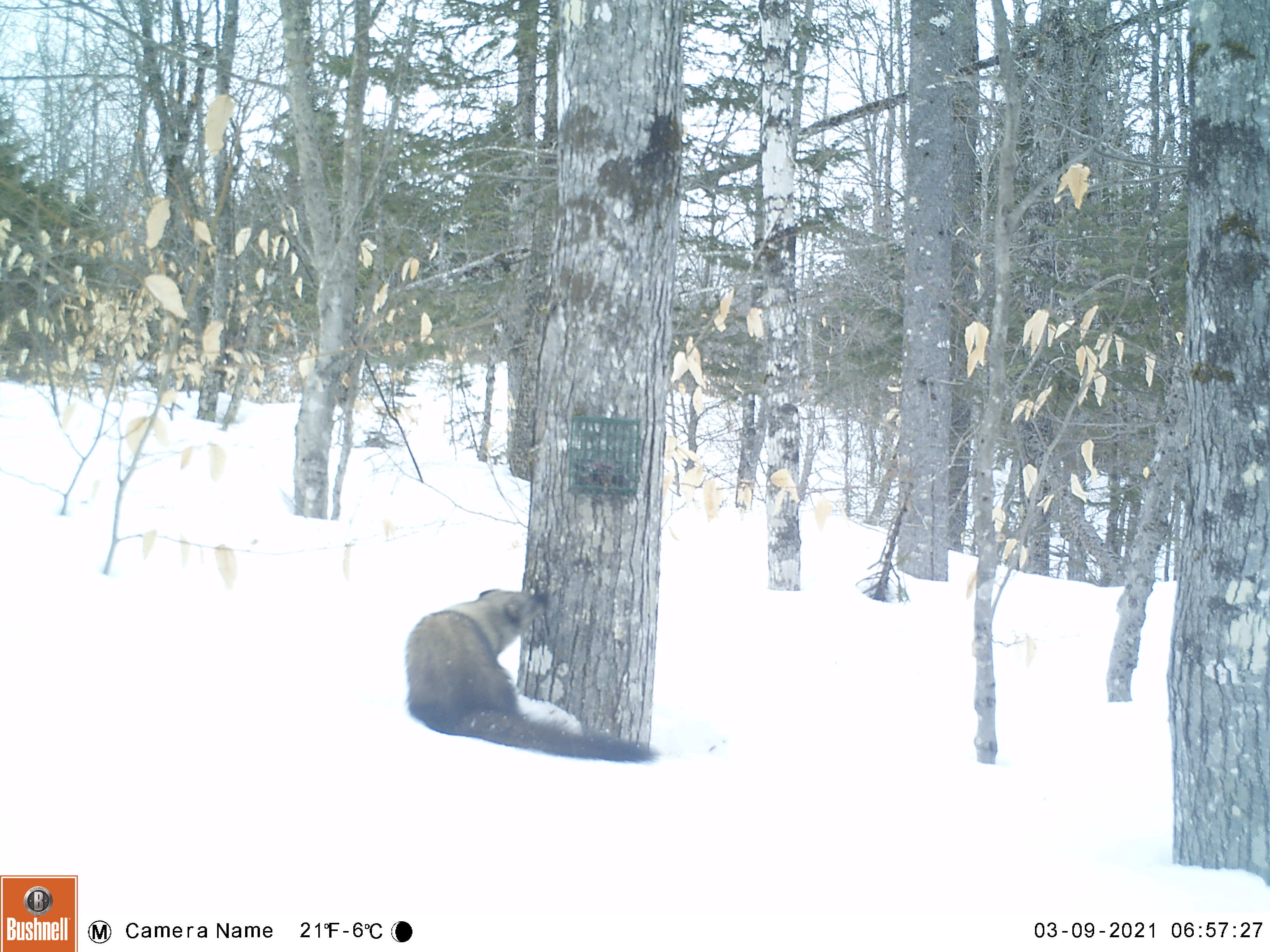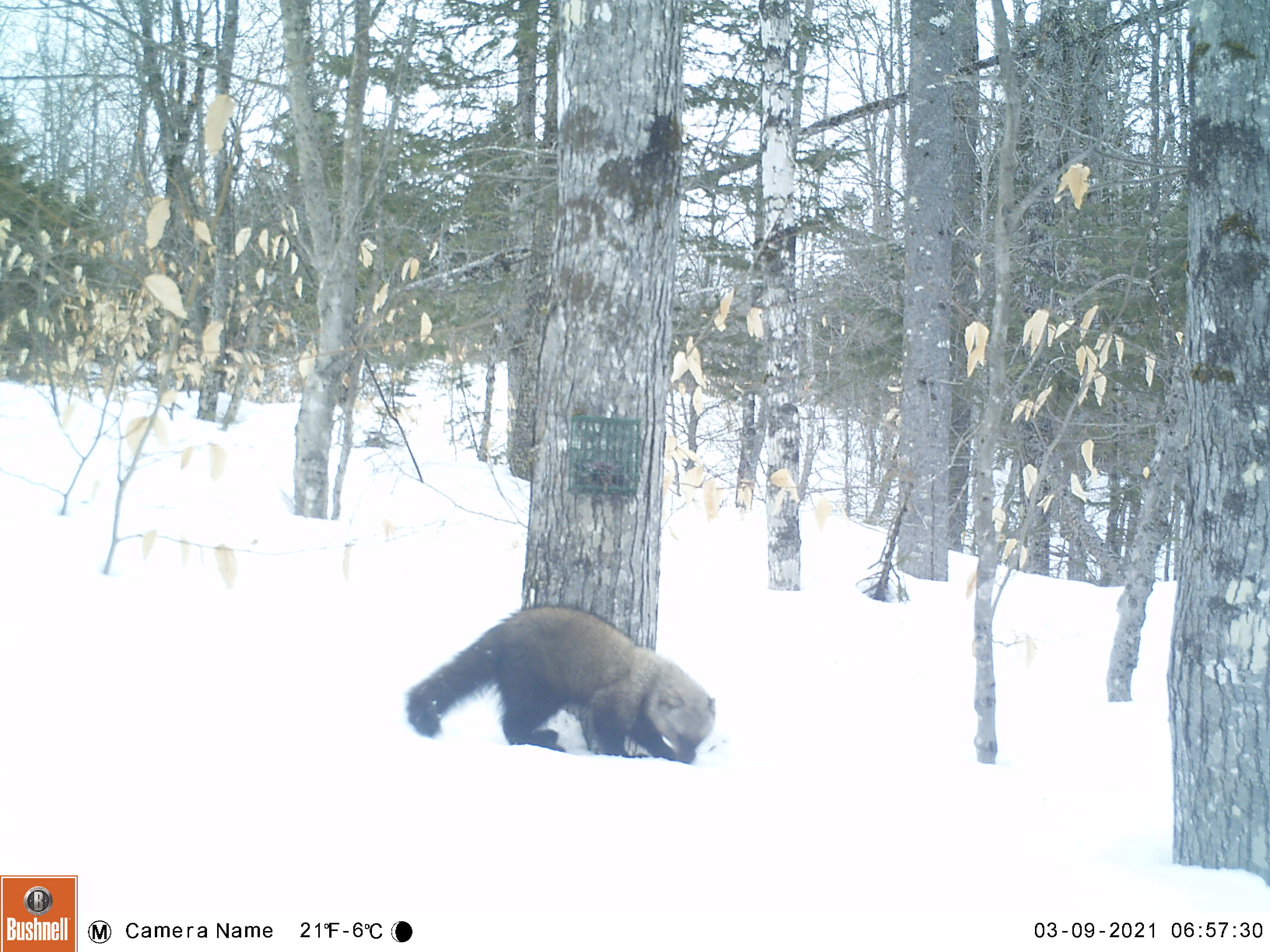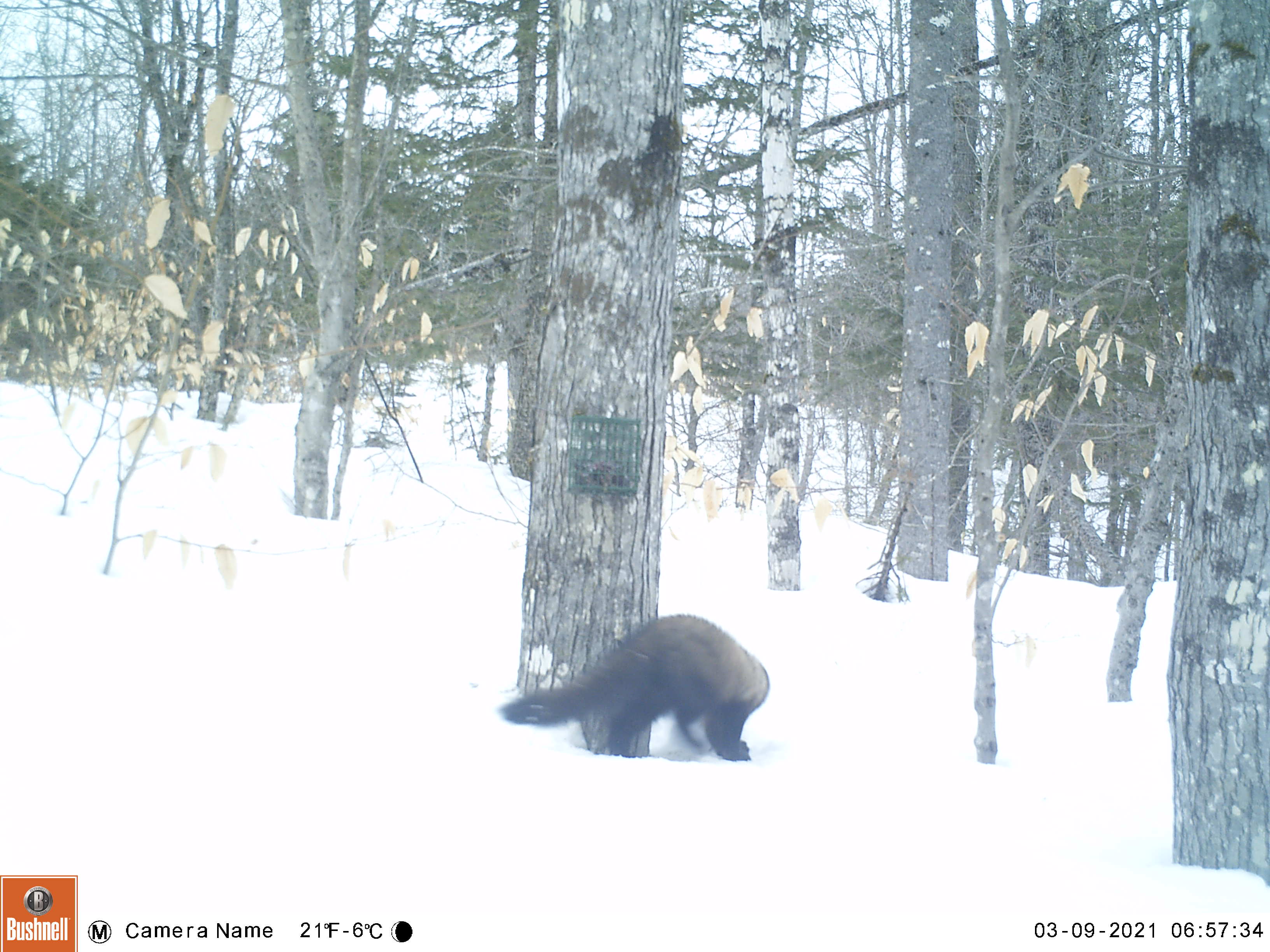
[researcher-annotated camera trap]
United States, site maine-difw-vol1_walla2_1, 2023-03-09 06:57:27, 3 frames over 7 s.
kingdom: Animalia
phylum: Chordata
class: Mammalia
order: Carnivora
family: Mustelidae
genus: Pekania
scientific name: Pekania pennanti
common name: fisher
Fisher (Pekania pennanti).